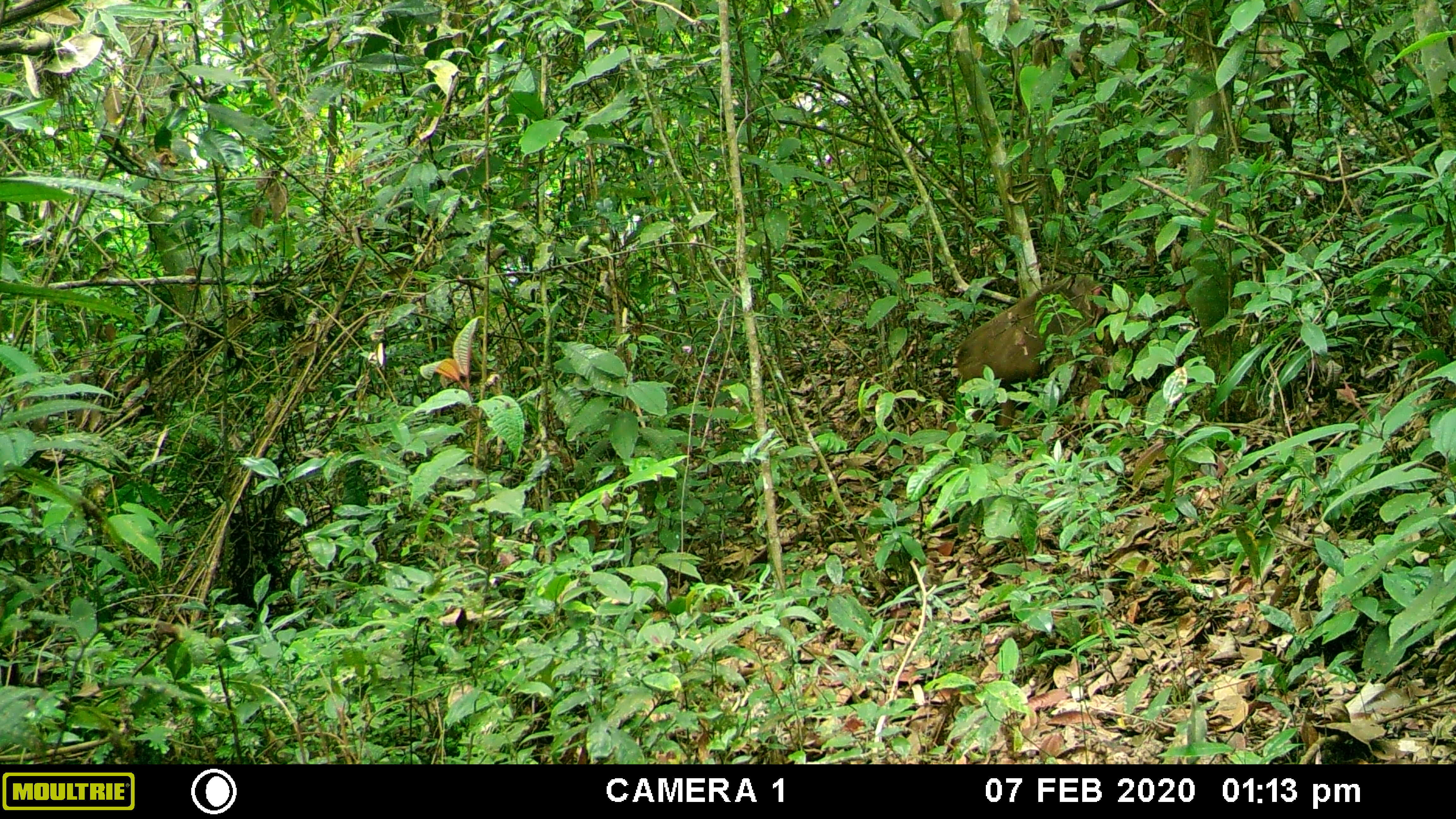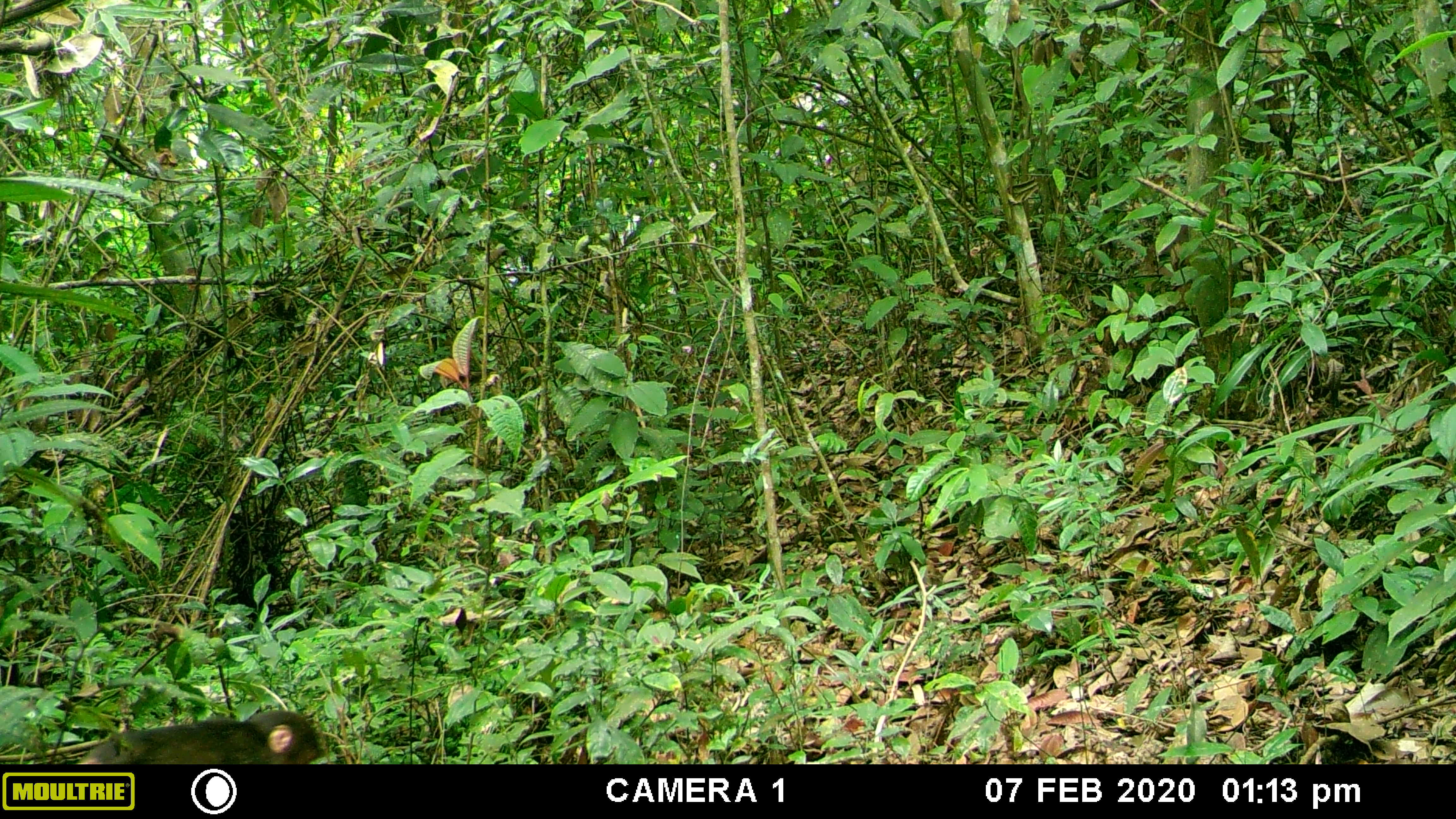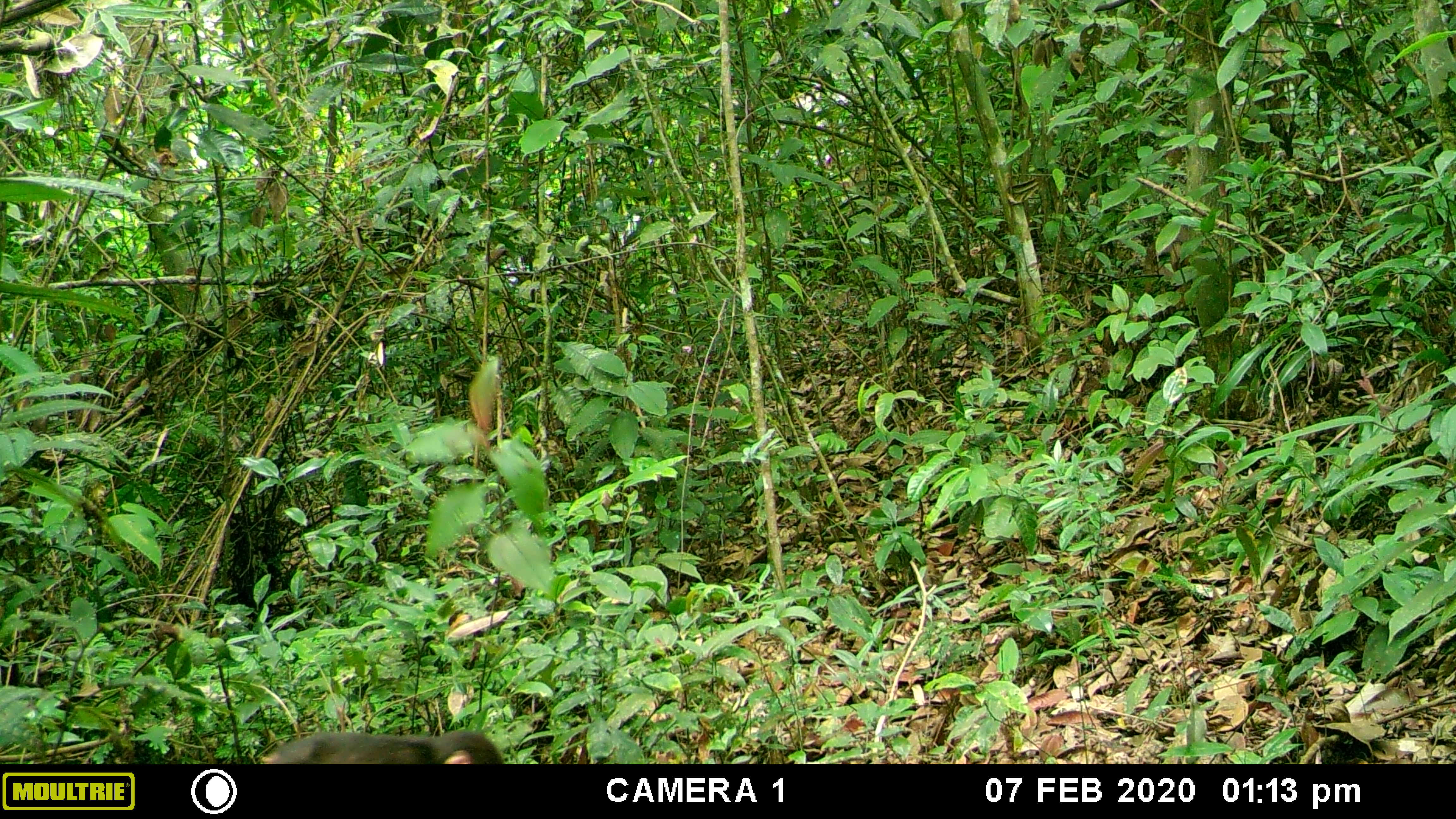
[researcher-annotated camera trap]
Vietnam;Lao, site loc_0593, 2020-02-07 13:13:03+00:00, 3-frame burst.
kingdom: Animalia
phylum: Chordata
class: Mammalia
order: Primates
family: Cercopithecidae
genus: Macaca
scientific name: Macaca arctoides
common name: stump-tailed macaque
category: stump tailed macaque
Stump tailed macaque (stump-tailed macaque) (Macaca arctoides). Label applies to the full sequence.